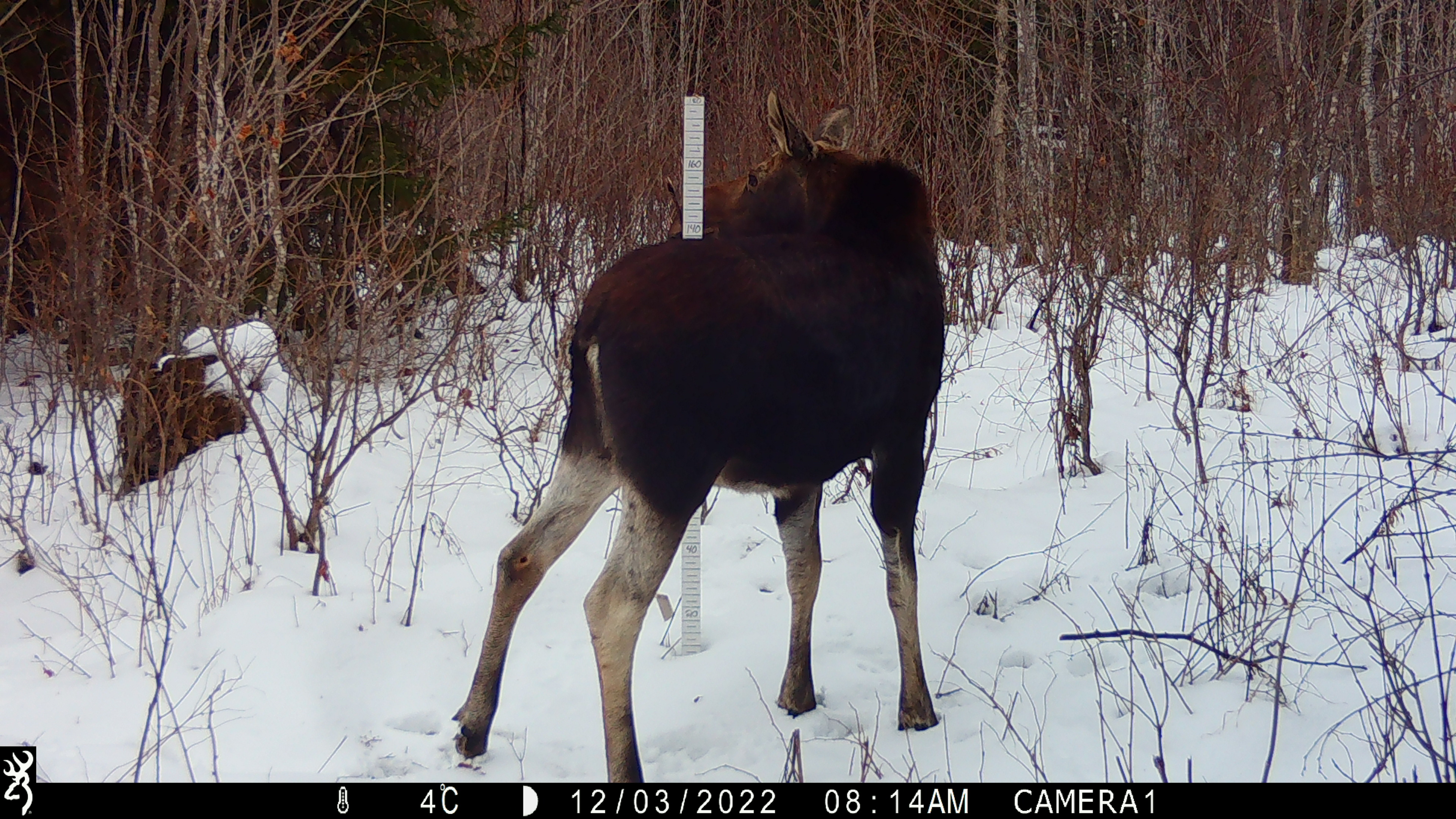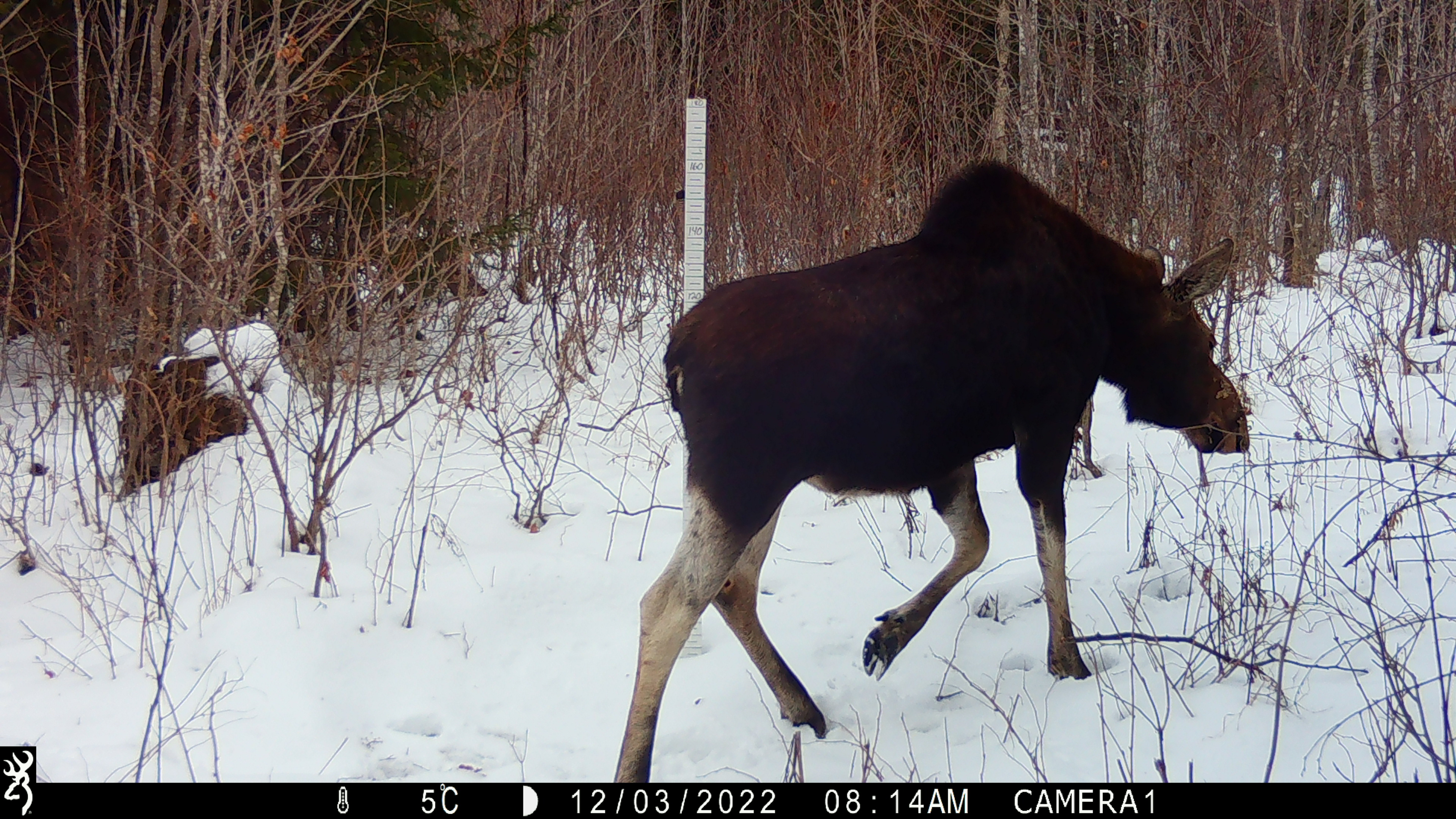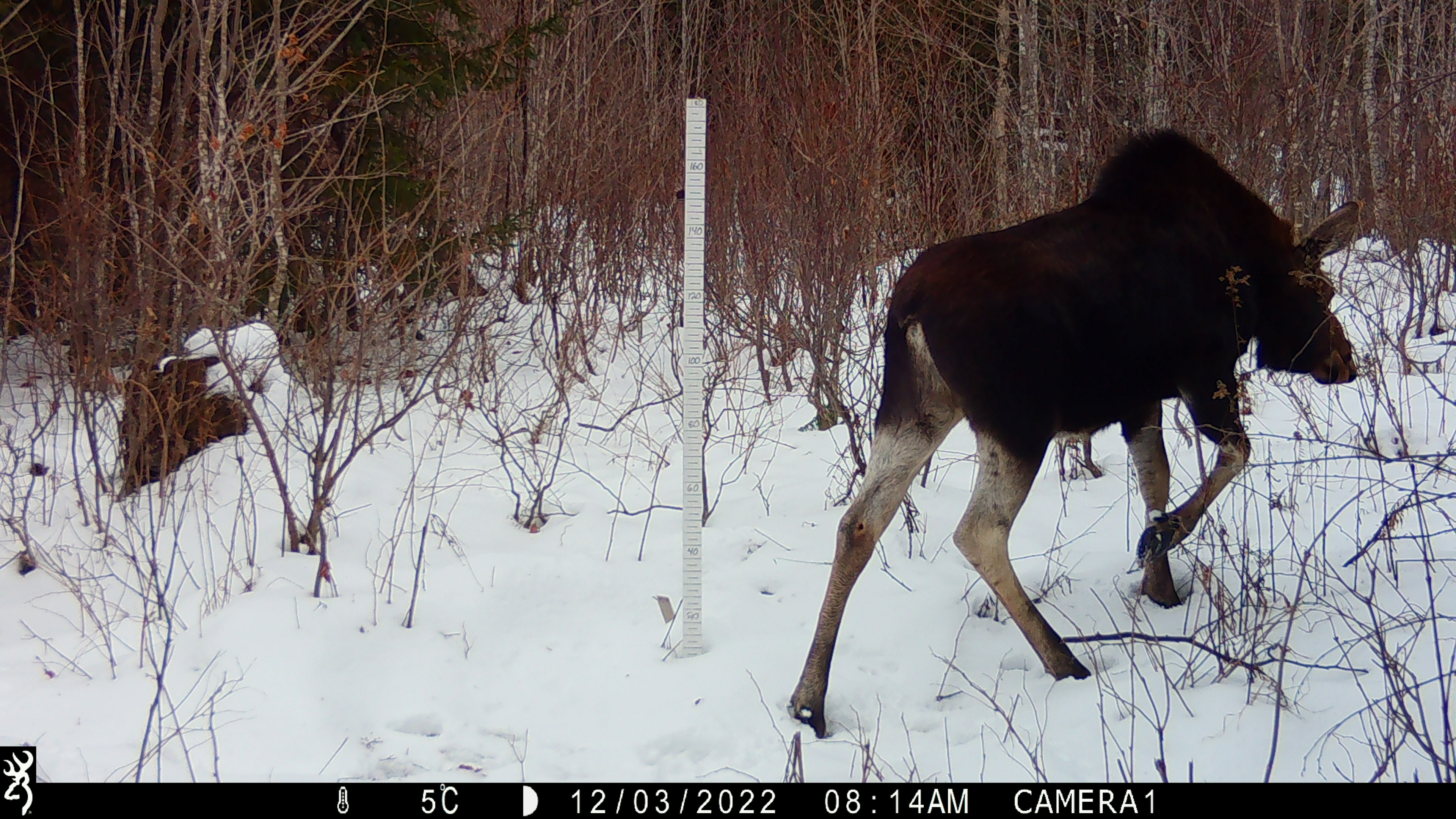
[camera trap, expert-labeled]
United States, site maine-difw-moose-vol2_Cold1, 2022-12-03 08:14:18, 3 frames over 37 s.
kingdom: Animalia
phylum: Chordata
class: Mammalia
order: Artiodactyla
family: Cervidae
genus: Alces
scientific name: Alces alces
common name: moose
Moose (Alces alces).